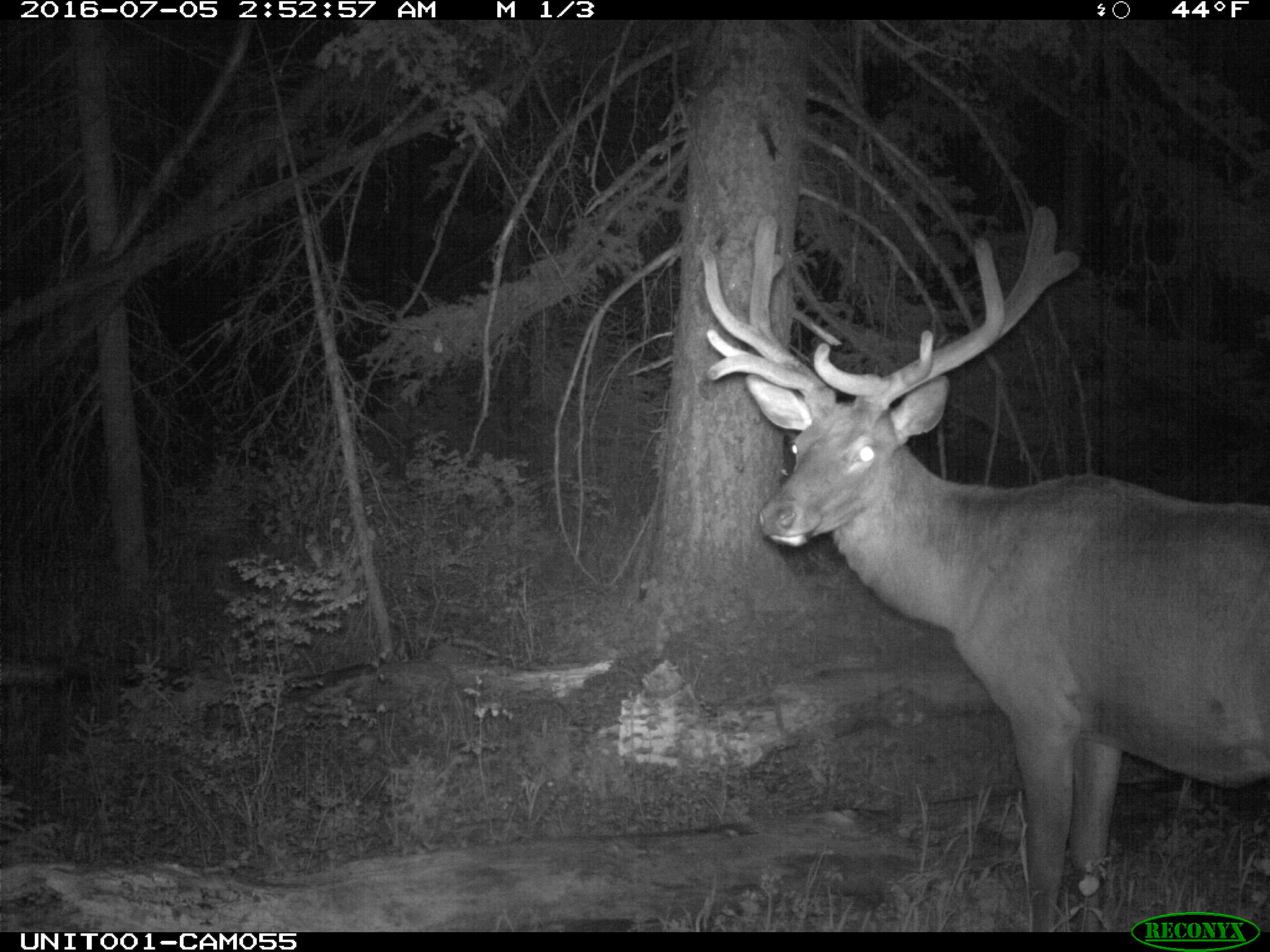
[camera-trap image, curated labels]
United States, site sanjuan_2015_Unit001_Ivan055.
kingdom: Animalia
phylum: Chordata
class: Mammalia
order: Artiodactyla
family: Cervidae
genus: Cervus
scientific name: Cervus elaphus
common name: red deer